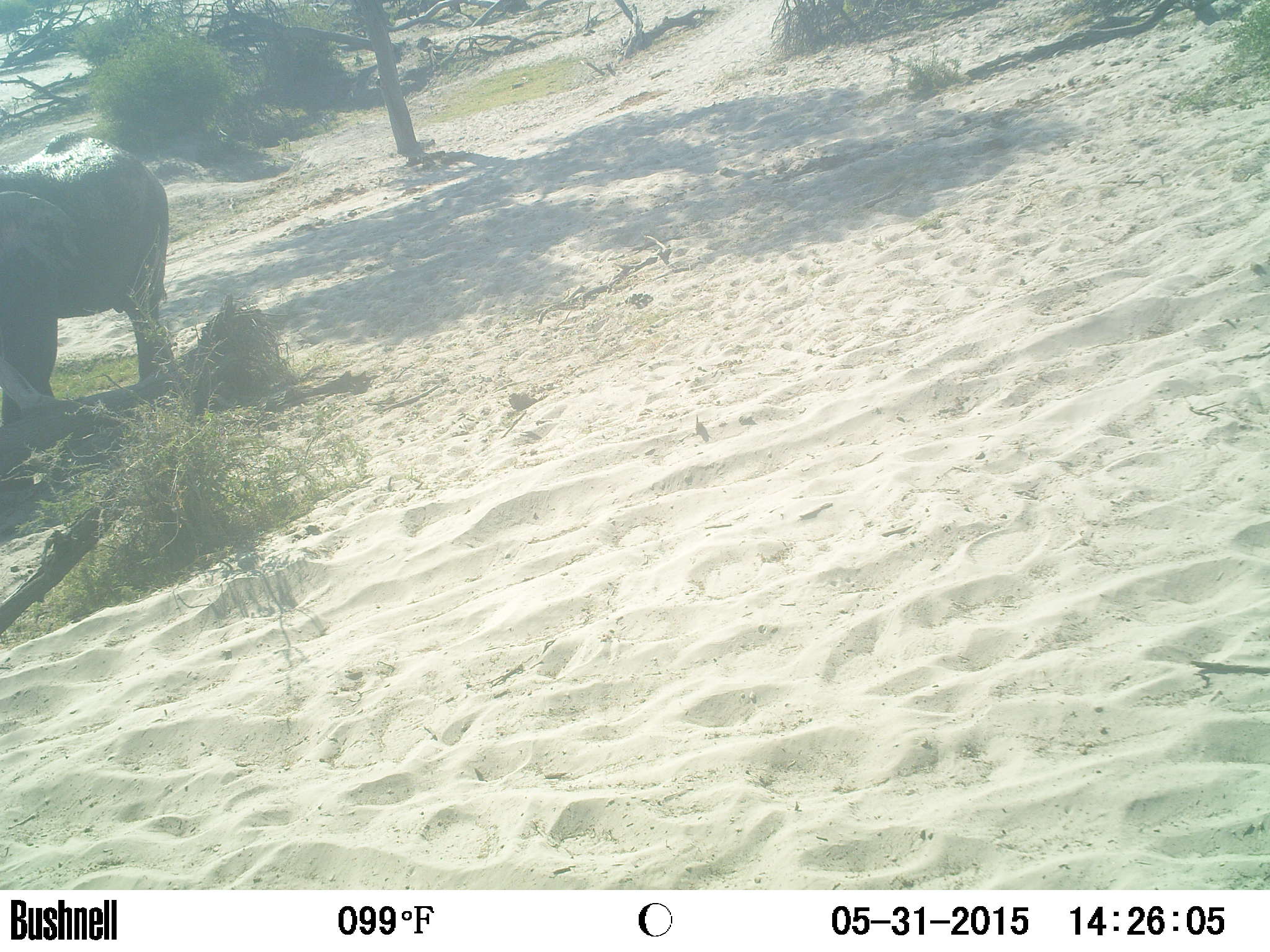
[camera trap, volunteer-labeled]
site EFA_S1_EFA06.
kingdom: Animalia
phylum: Chordata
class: Mammalia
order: Proboscidea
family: Elephantidae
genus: Loxodonta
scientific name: Loxodonta africana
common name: african bush elephant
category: elephant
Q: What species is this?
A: Elephant (african bush elephant) (Loxodonta africana).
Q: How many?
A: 1.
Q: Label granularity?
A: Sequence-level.